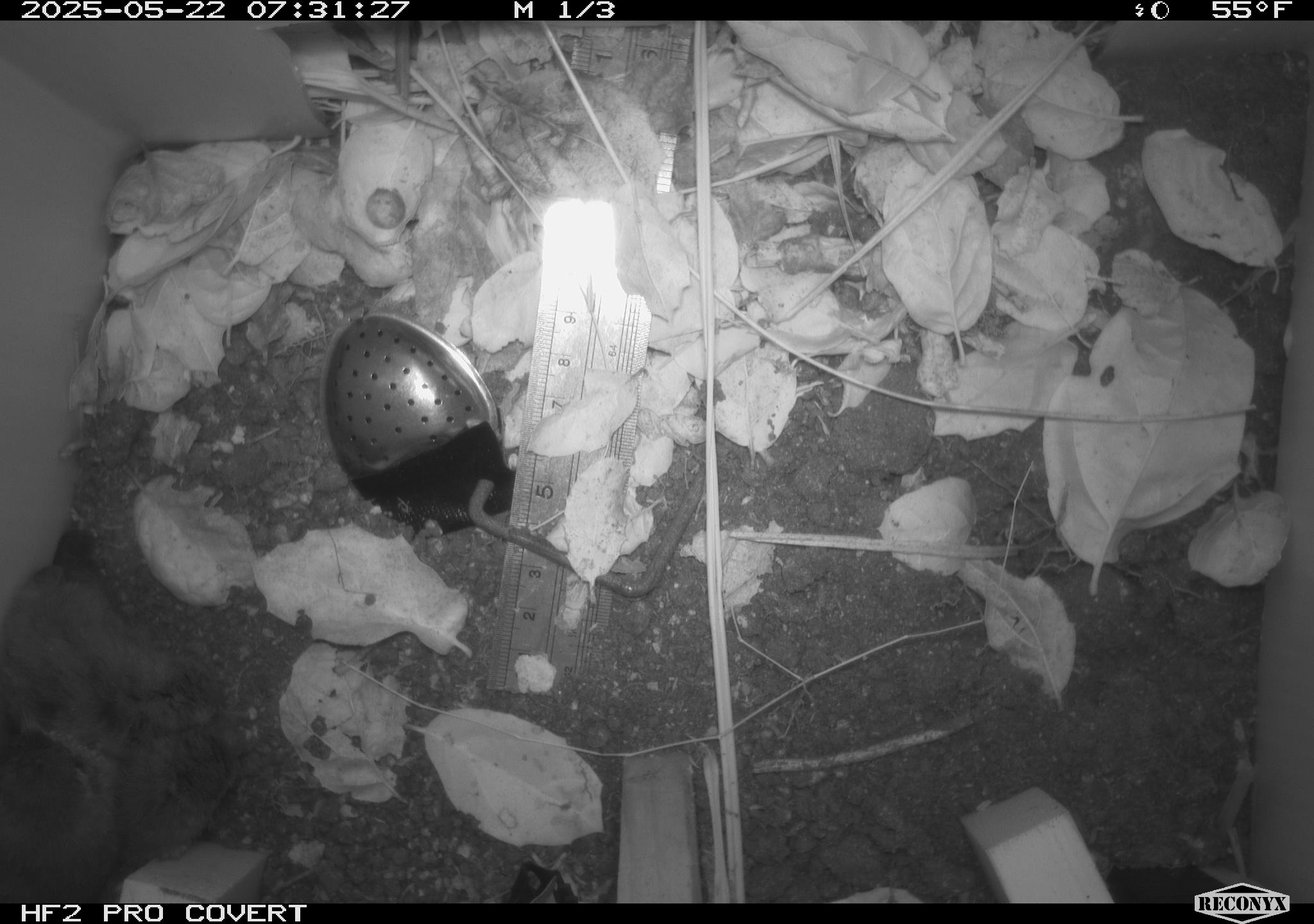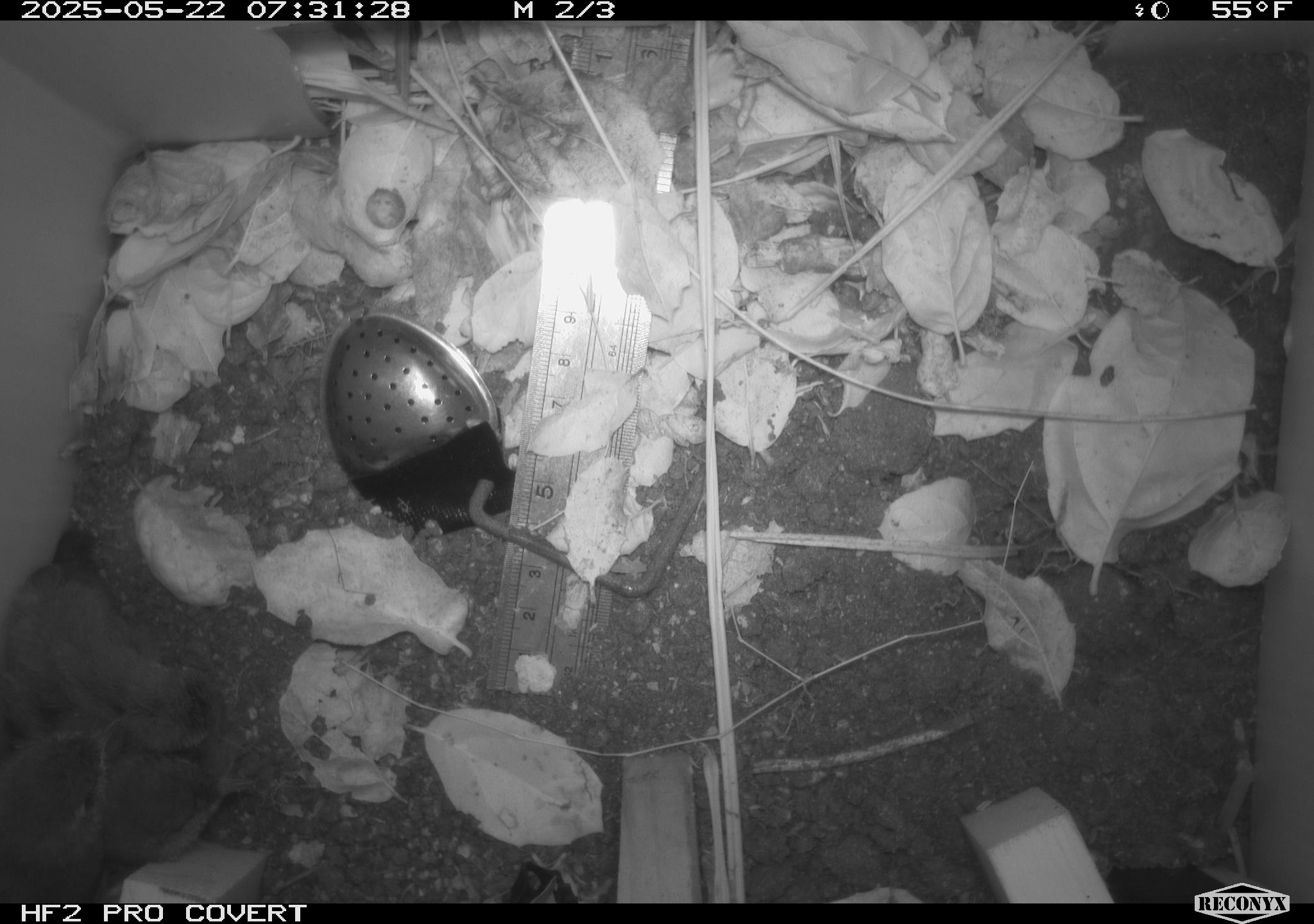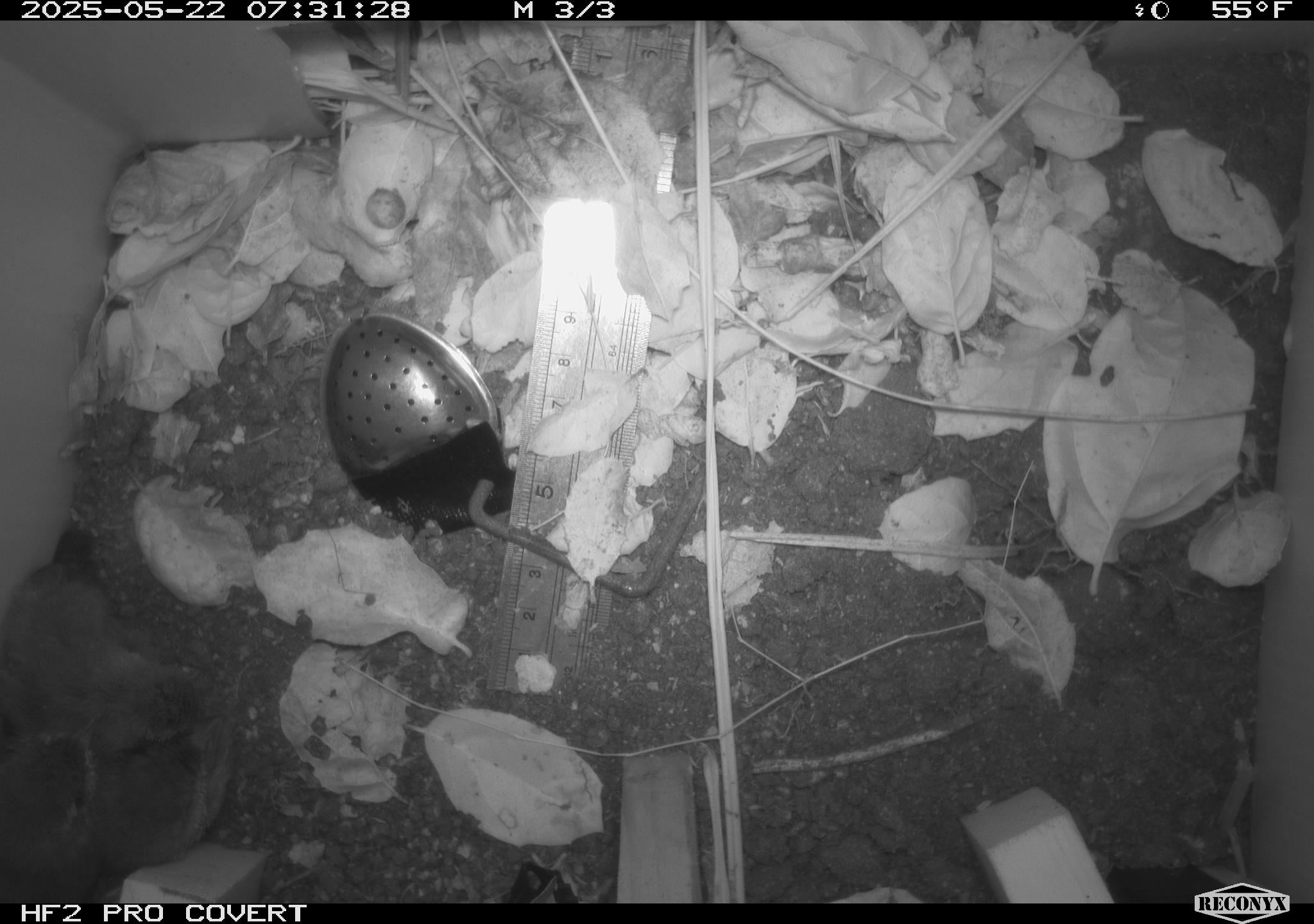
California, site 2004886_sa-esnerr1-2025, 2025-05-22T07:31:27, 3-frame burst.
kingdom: Animalia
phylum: Chordata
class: Aves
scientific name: Aves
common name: bird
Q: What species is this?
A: Bird (Aves).